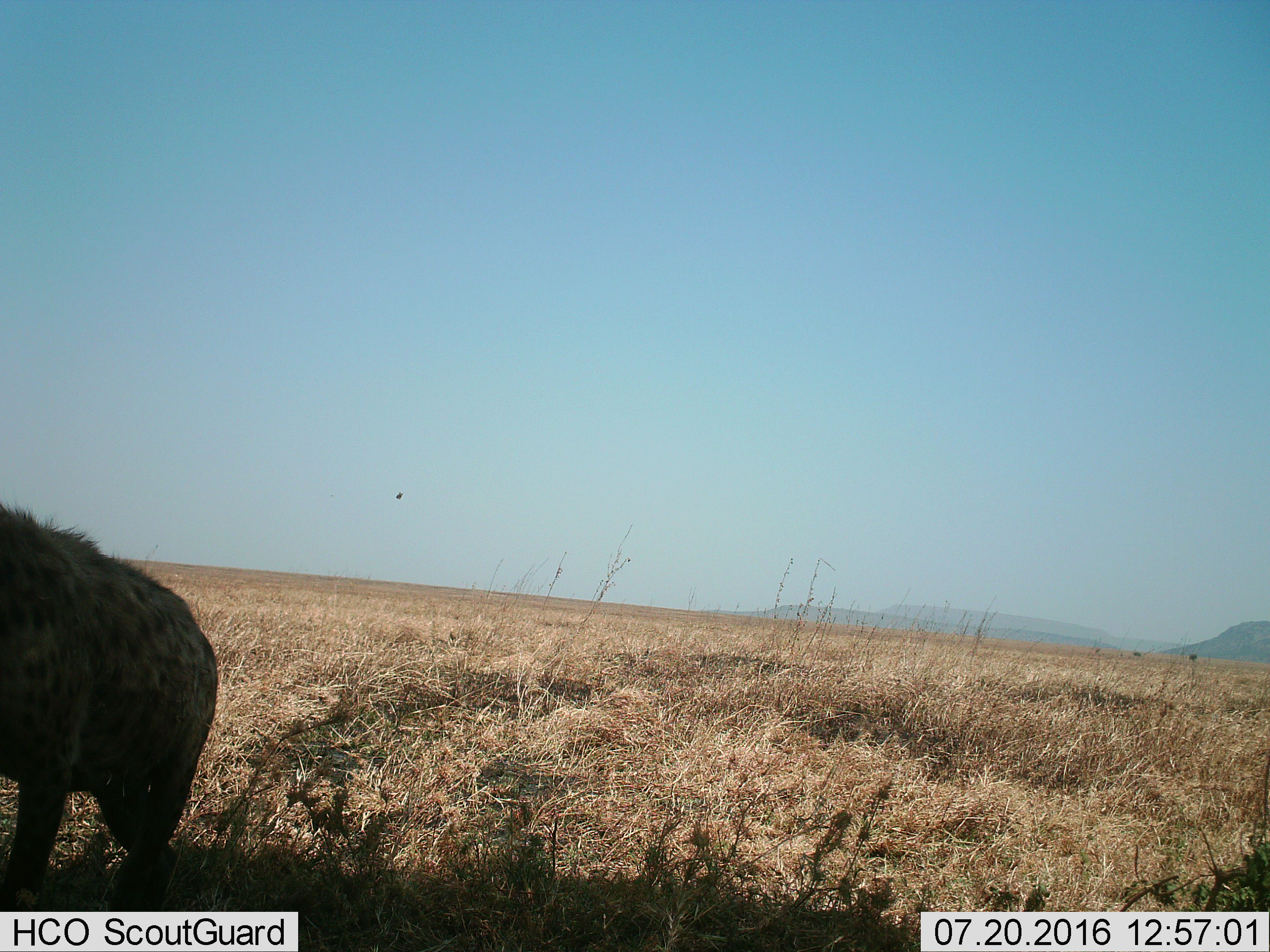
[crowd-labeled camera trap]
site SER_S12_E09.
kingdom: Animalia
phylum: Chordata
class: Mammalia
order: Carnivora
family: Hyaenidae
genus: Crocuta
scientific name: Crocuta crocuta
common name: spotted hyena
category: hyenaspotted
Hyenaspotted (spotted hyena) (Crocuta crocuta), count 1. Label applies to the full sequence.